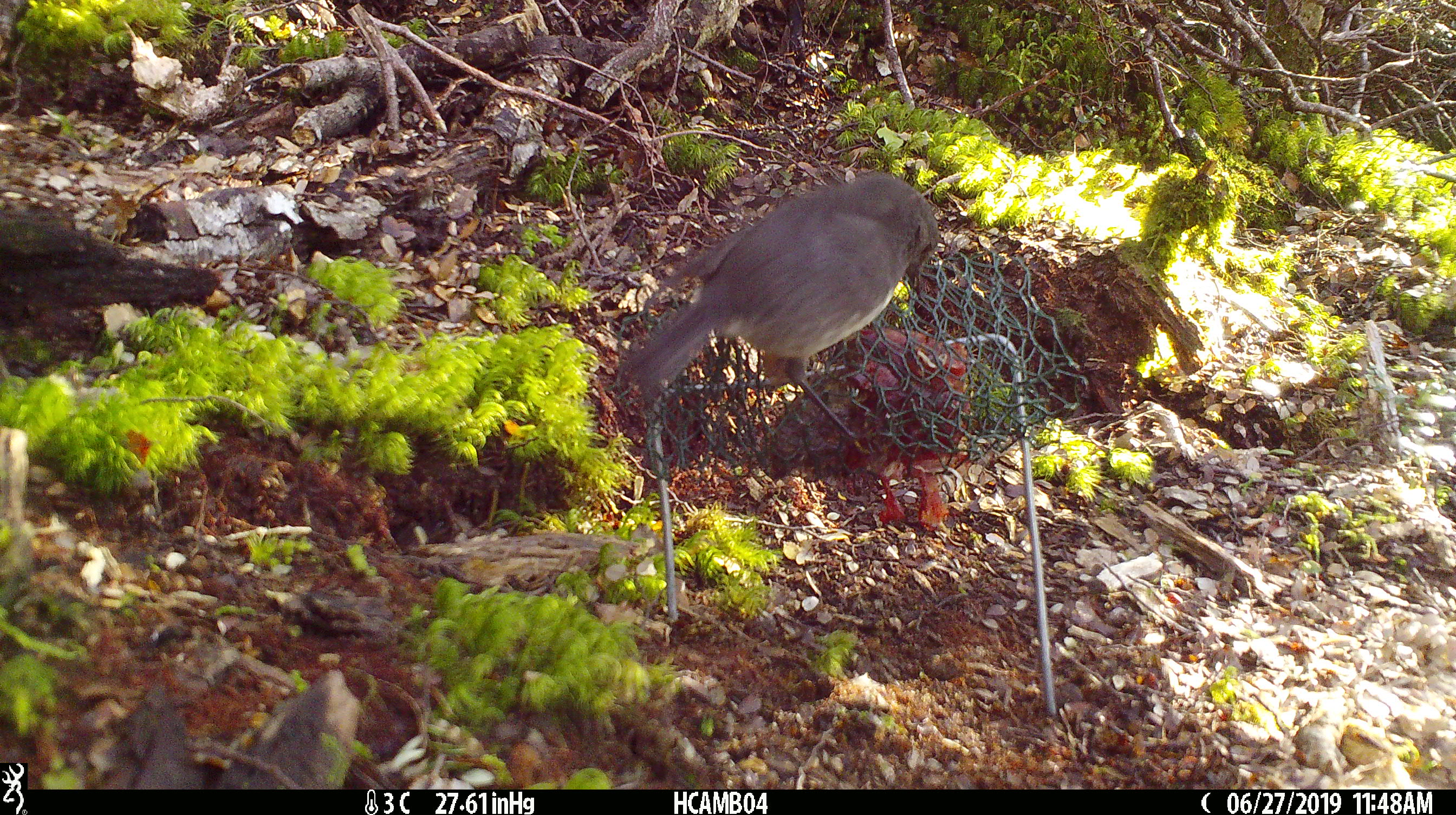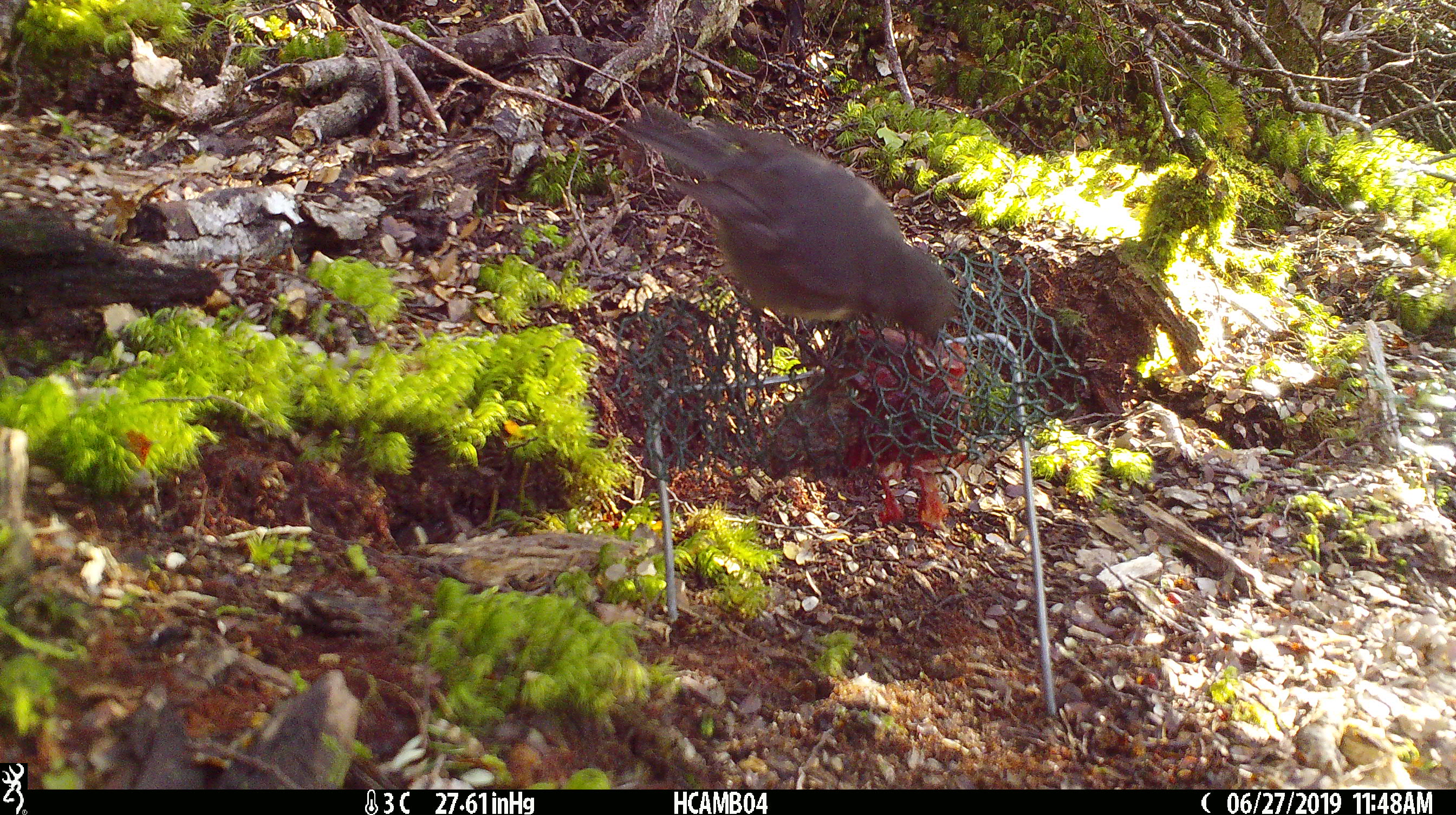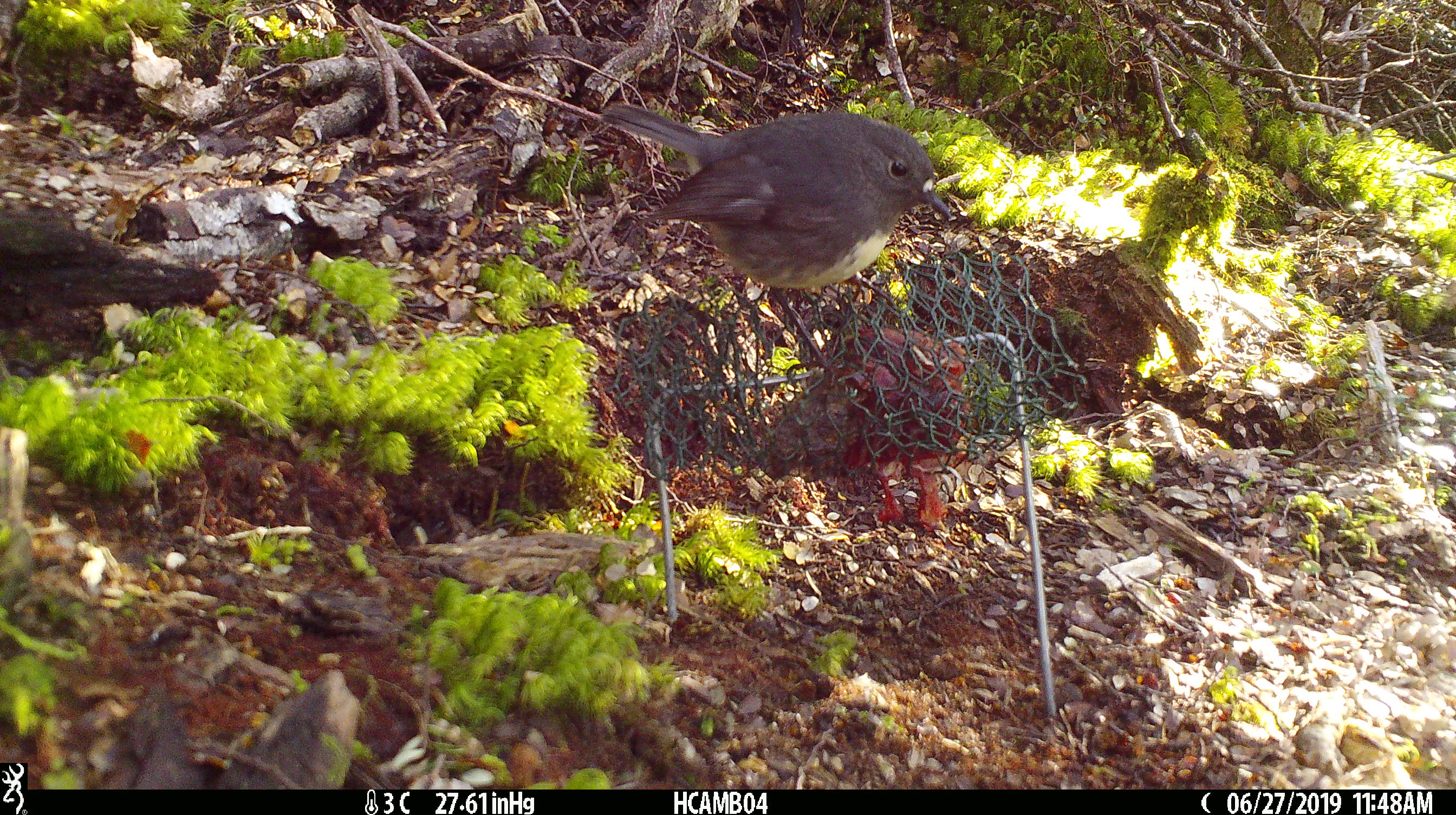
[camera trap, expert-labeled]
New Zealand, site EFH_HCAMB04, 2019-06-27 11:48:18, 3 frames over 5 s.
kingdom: Animalia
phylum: Chordata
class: Aves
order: Passeriformes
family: Petroicidae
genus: Petroica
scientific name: Petroica australis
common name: new zealand robin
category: robin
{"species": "robin (new zealand robin) (Petroica australis)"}